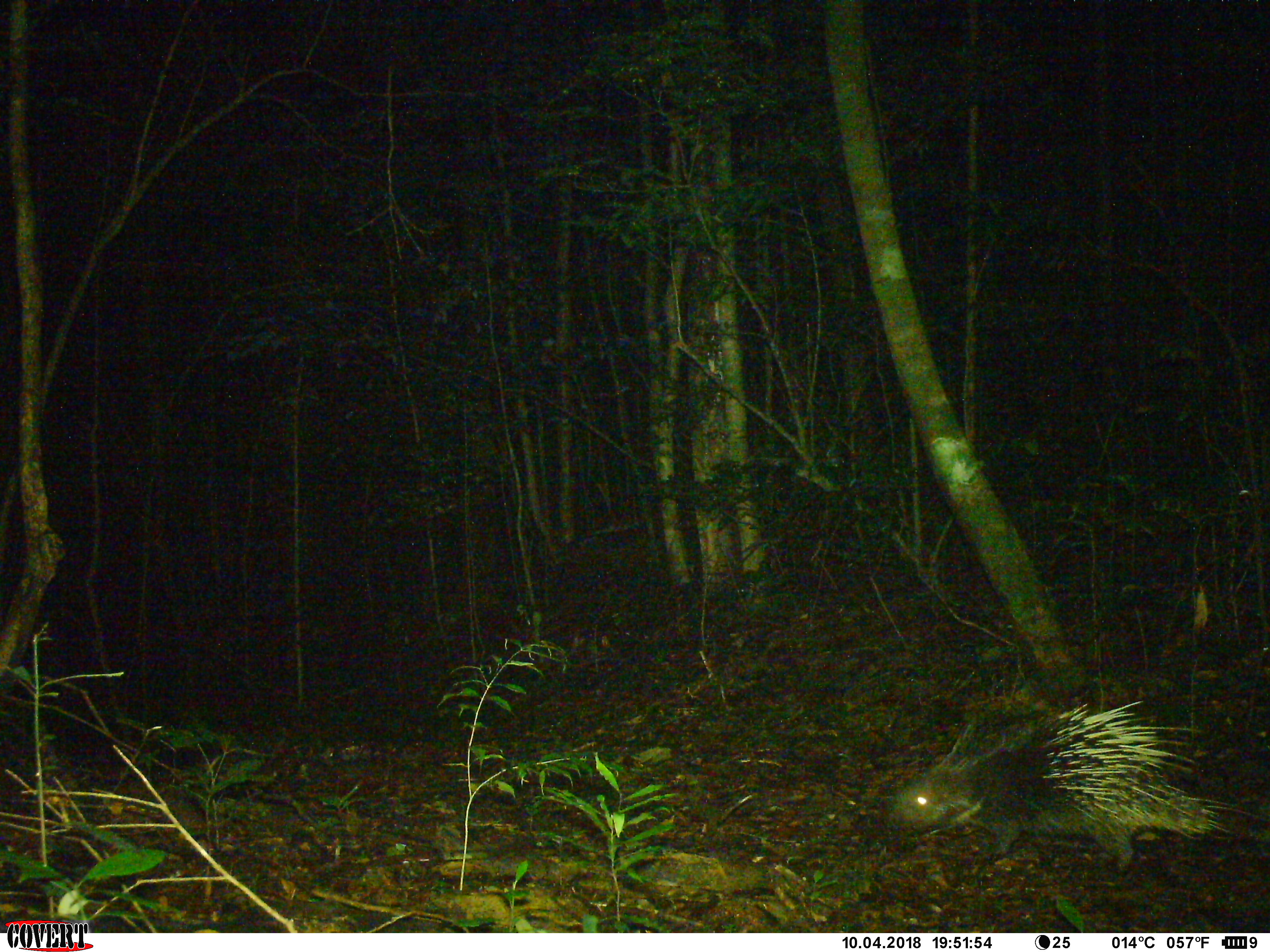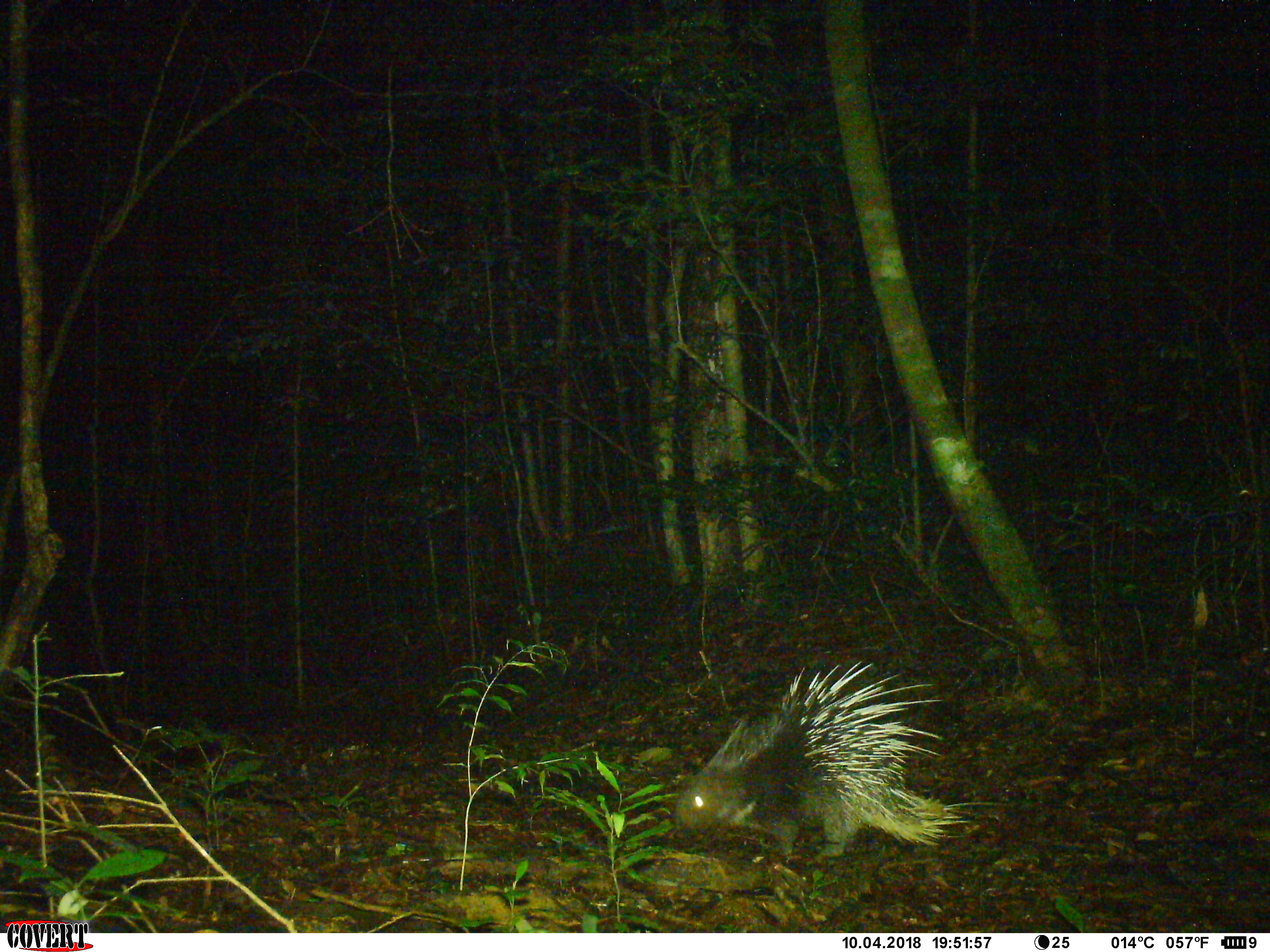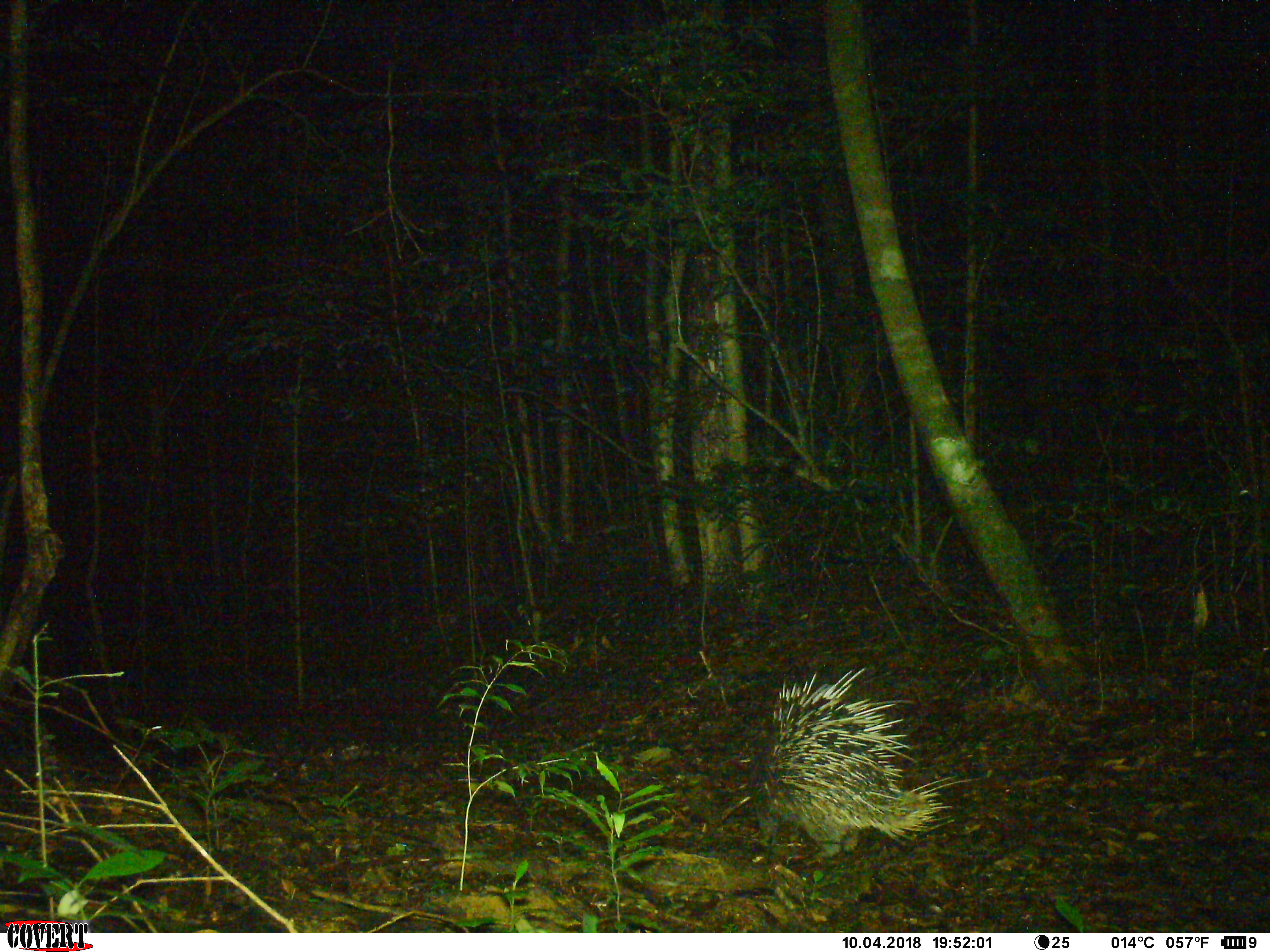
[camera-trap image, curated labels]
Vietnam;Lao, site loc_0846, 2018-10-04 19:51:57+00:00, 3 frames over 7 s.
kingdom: Animalia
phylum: Chordata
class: Mammalia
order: Rodentia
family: Hystricidae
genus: Hystrix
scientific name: Hystrix brachyura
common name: malayan porcupine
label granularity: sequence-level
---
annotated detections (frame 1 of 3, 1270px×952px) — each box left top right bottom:
malayan porcupine: 884 696 1265 874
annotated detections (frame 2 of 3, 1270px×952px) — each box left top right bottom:
malayan porcupine: 661 661 1019 866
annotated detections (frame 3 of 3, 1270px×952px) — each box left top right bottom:
malayan porcupine: 745 667 982 865